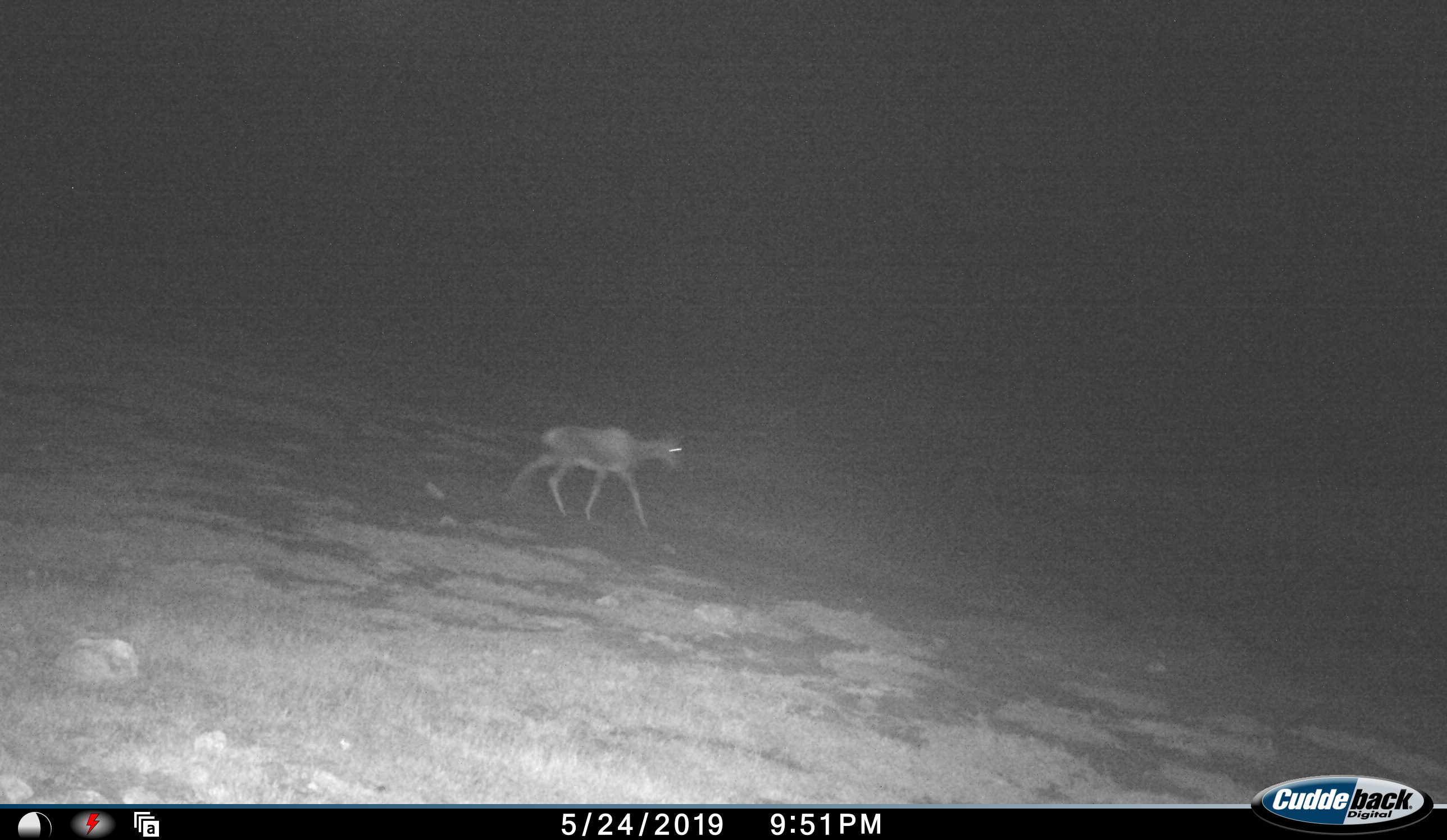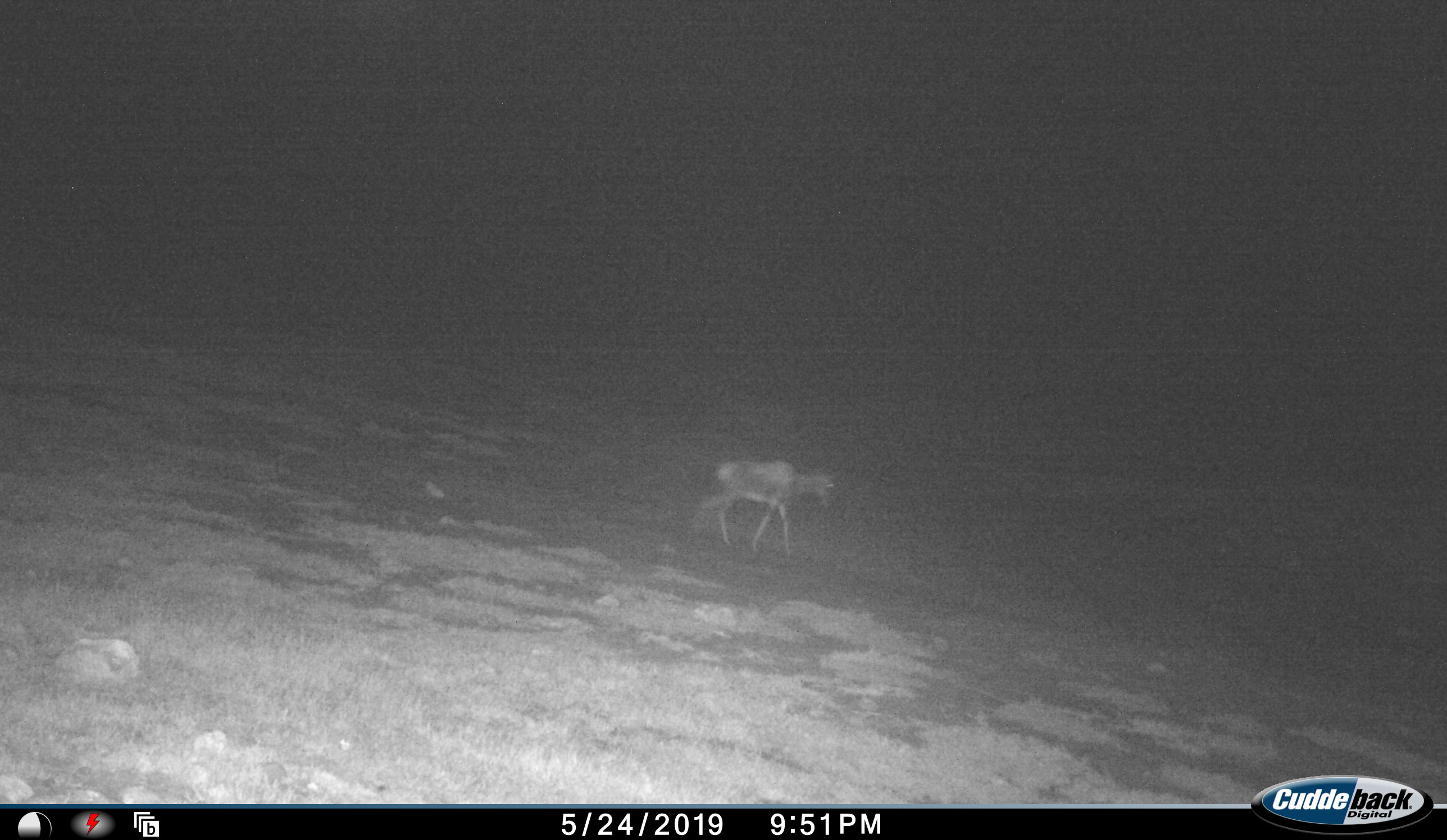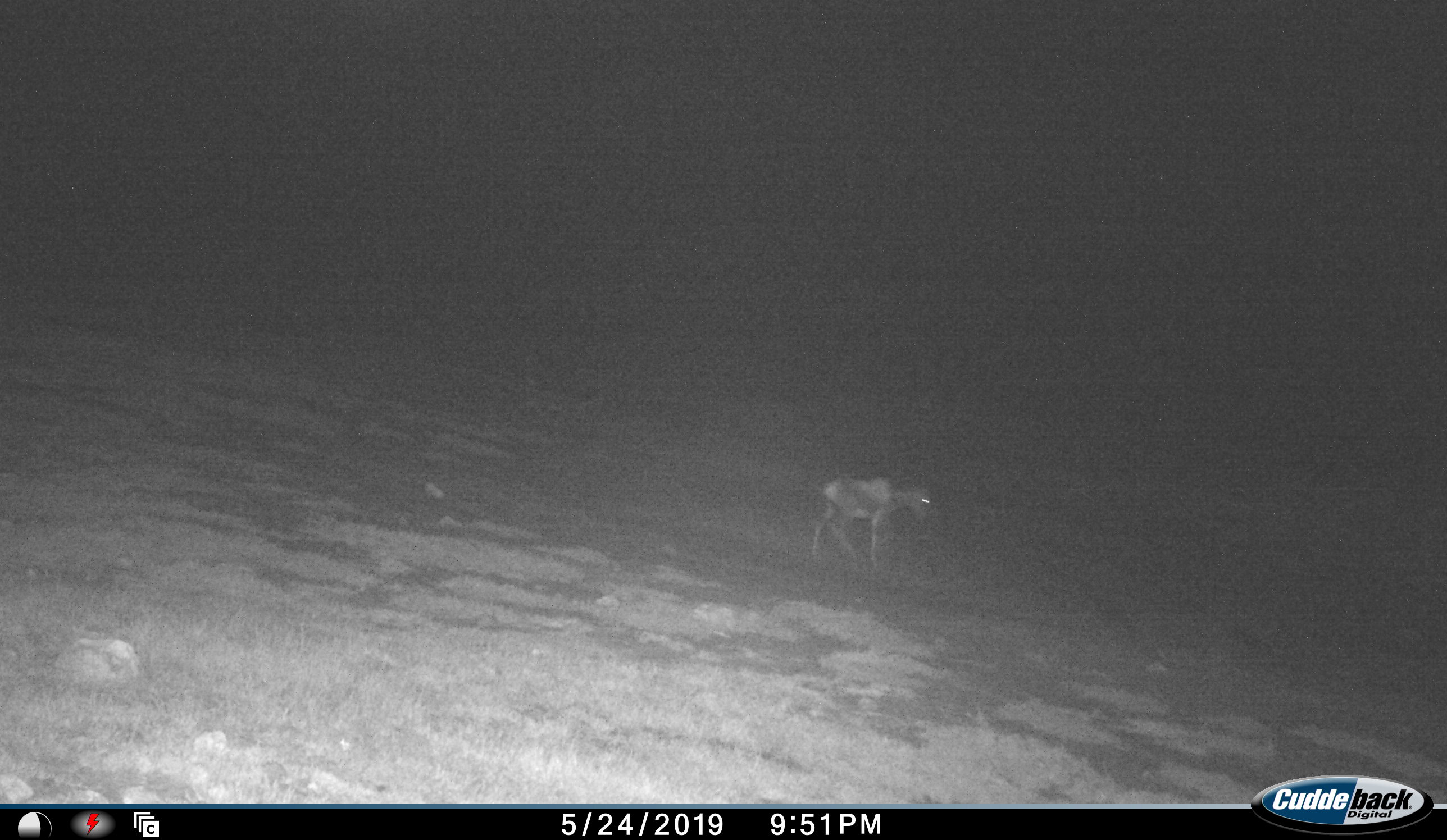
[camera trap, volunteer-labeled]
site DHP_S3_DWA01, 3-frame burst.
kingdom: Animalia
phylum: Chordata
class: Mammalia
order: Artiodactyla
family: Bovidae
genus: Damaliscus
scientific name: Damaliscus pygargus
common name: bontebok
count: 1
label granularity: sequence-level